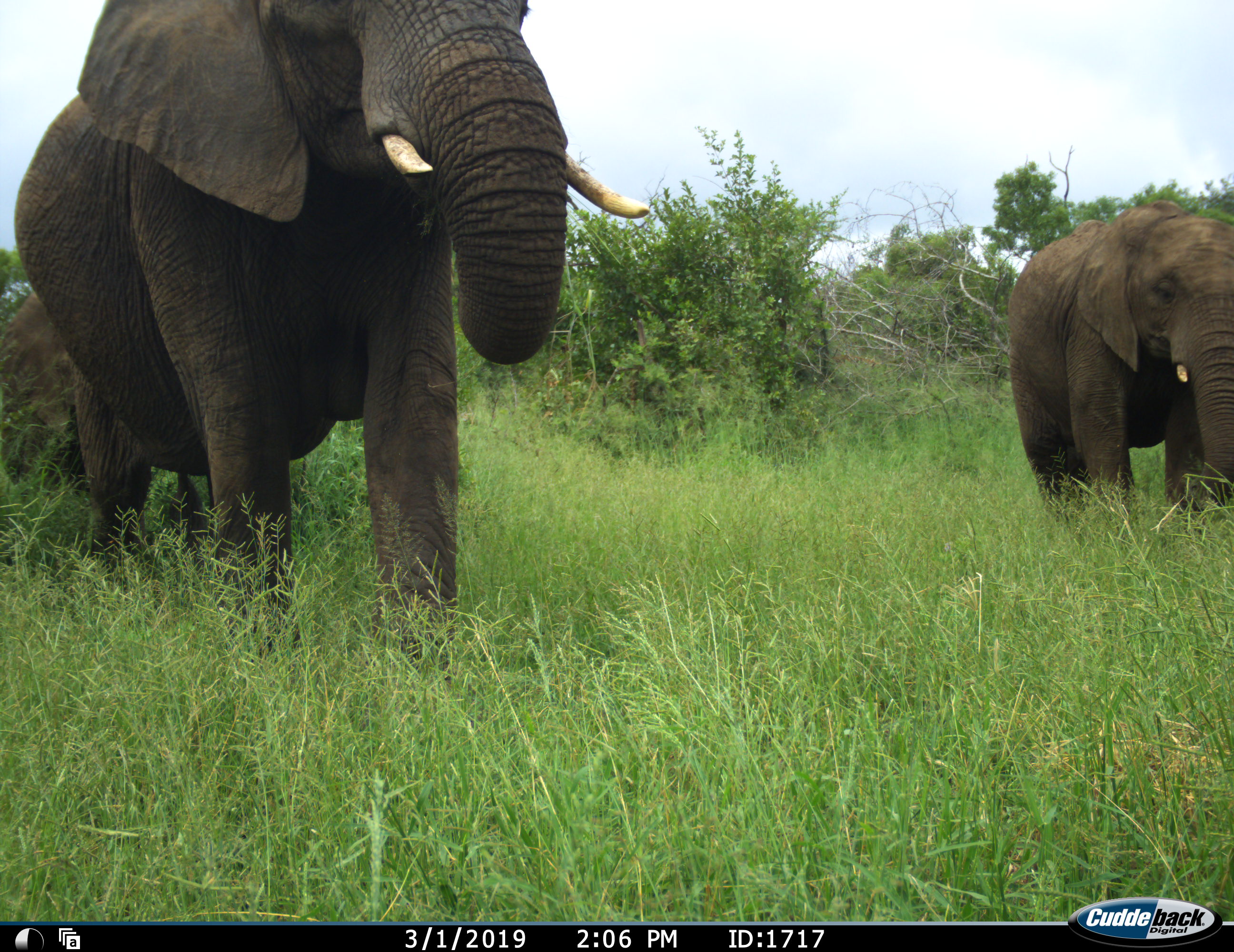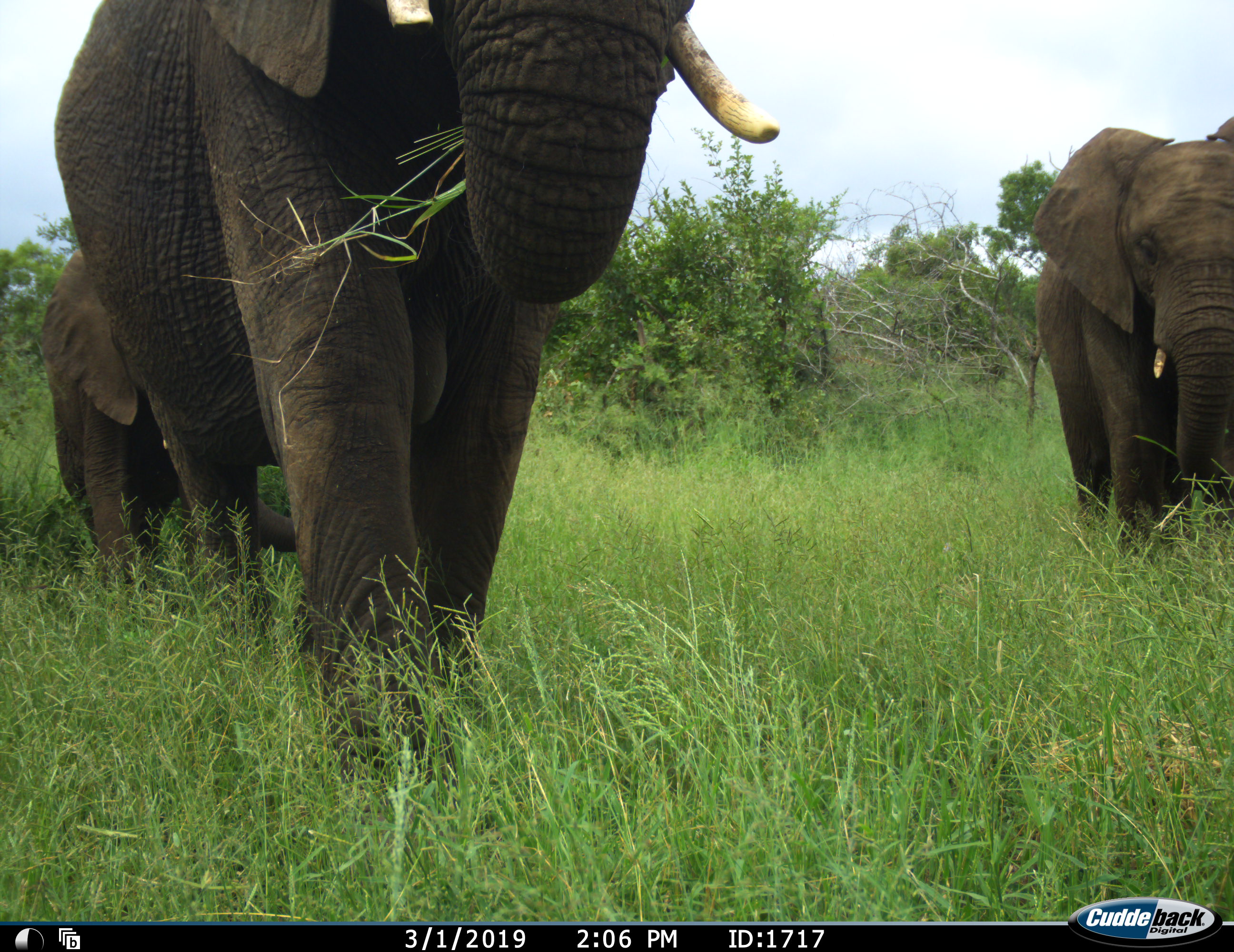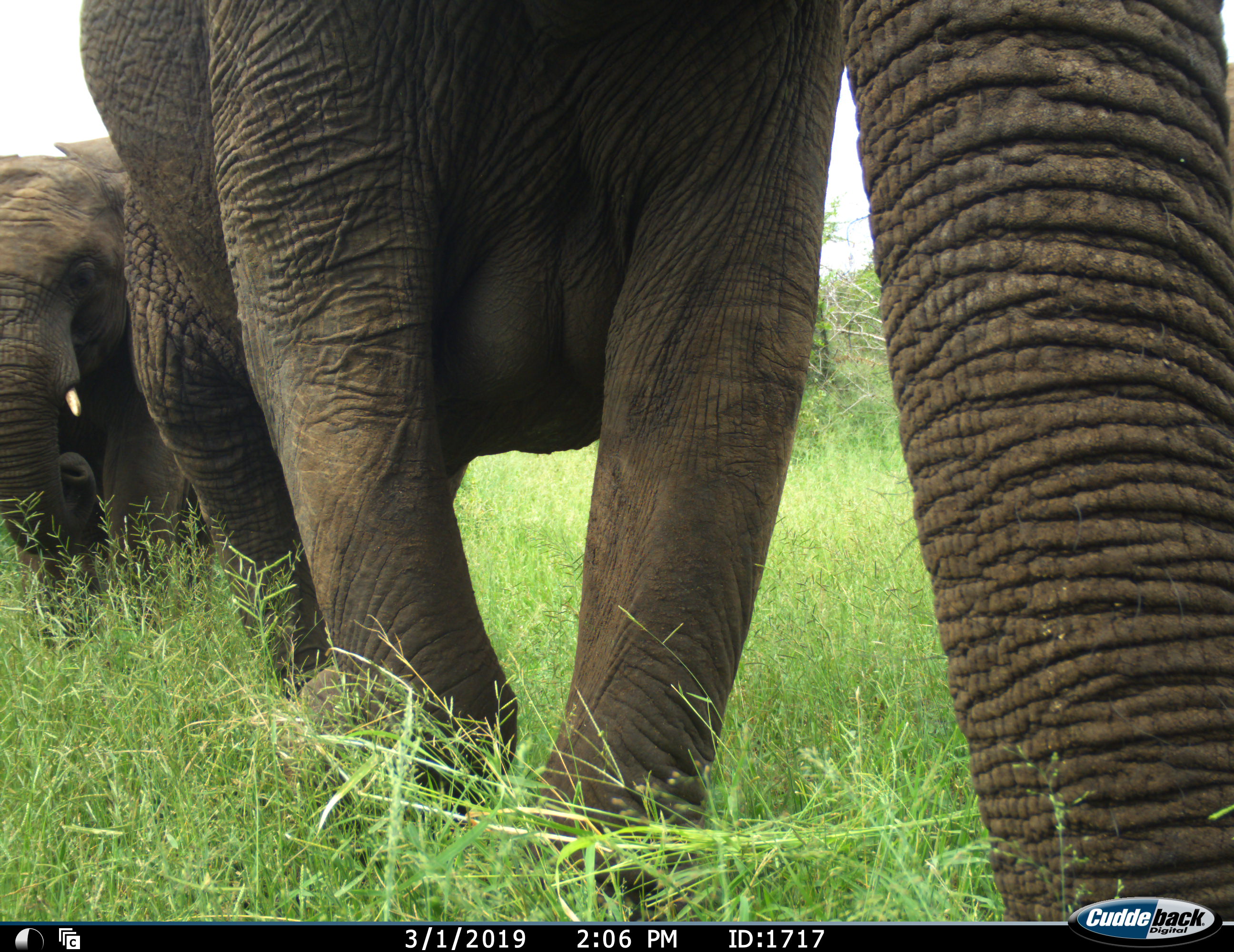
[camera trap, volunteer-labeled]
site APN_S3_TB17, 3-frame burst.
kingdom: Animalia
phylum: Chordata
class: Mammalia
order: Proboscidea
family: Elephantidae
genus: Loxodonta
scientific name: Loxodonta africana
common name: african bush elephant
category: elephant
Elephant (african bush elephant) (Loxodonta africana), count 3. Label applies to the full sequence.